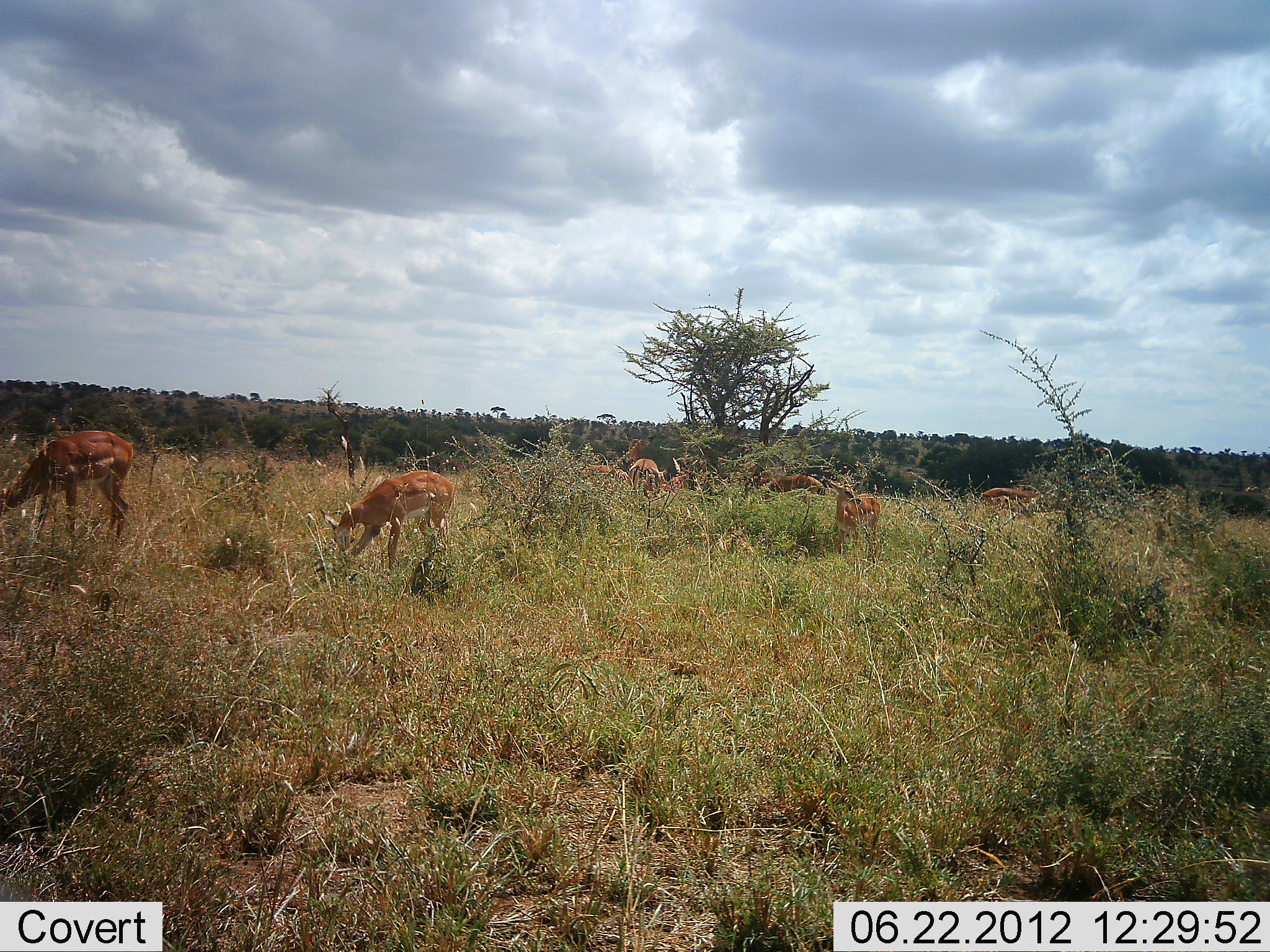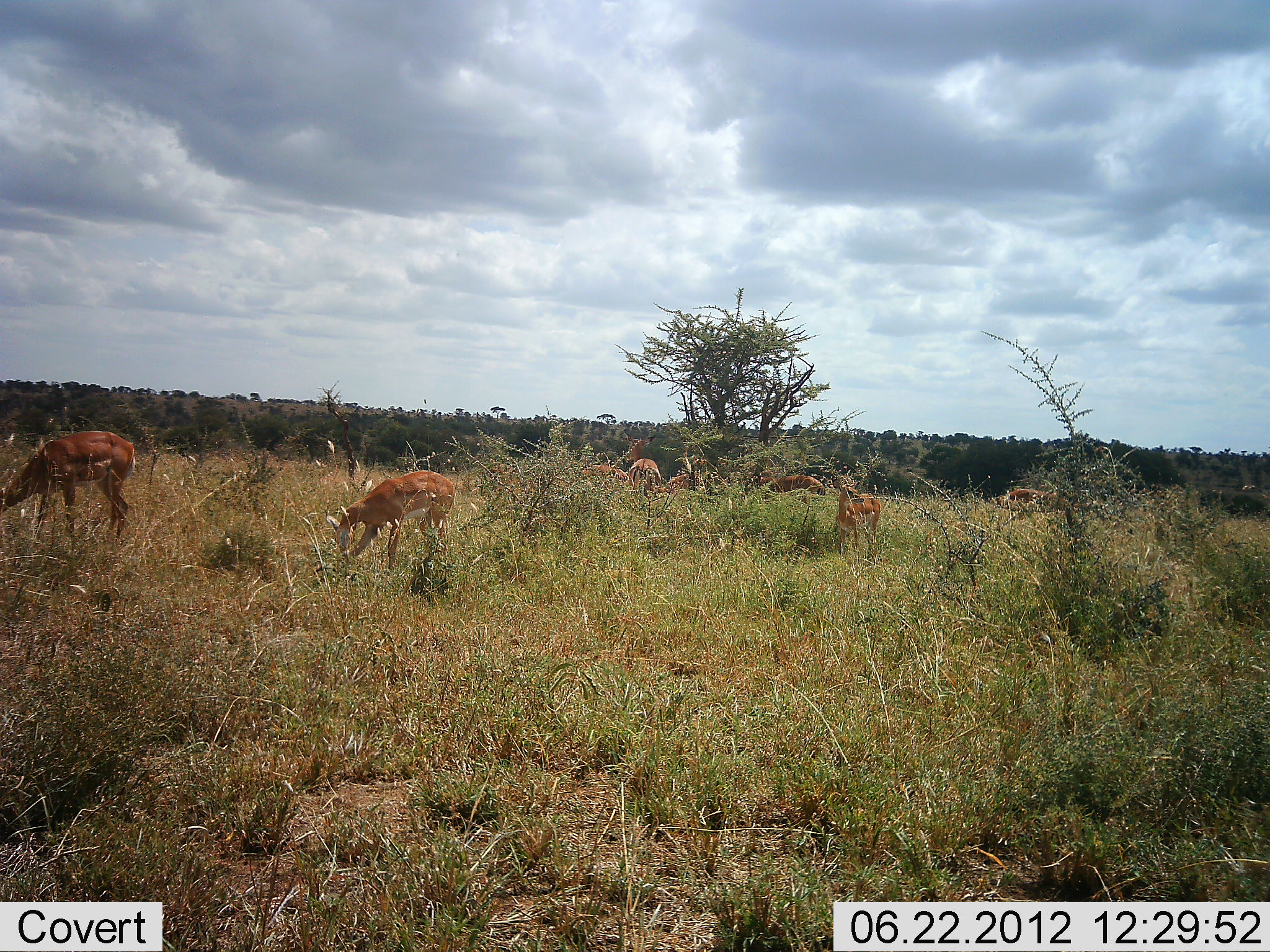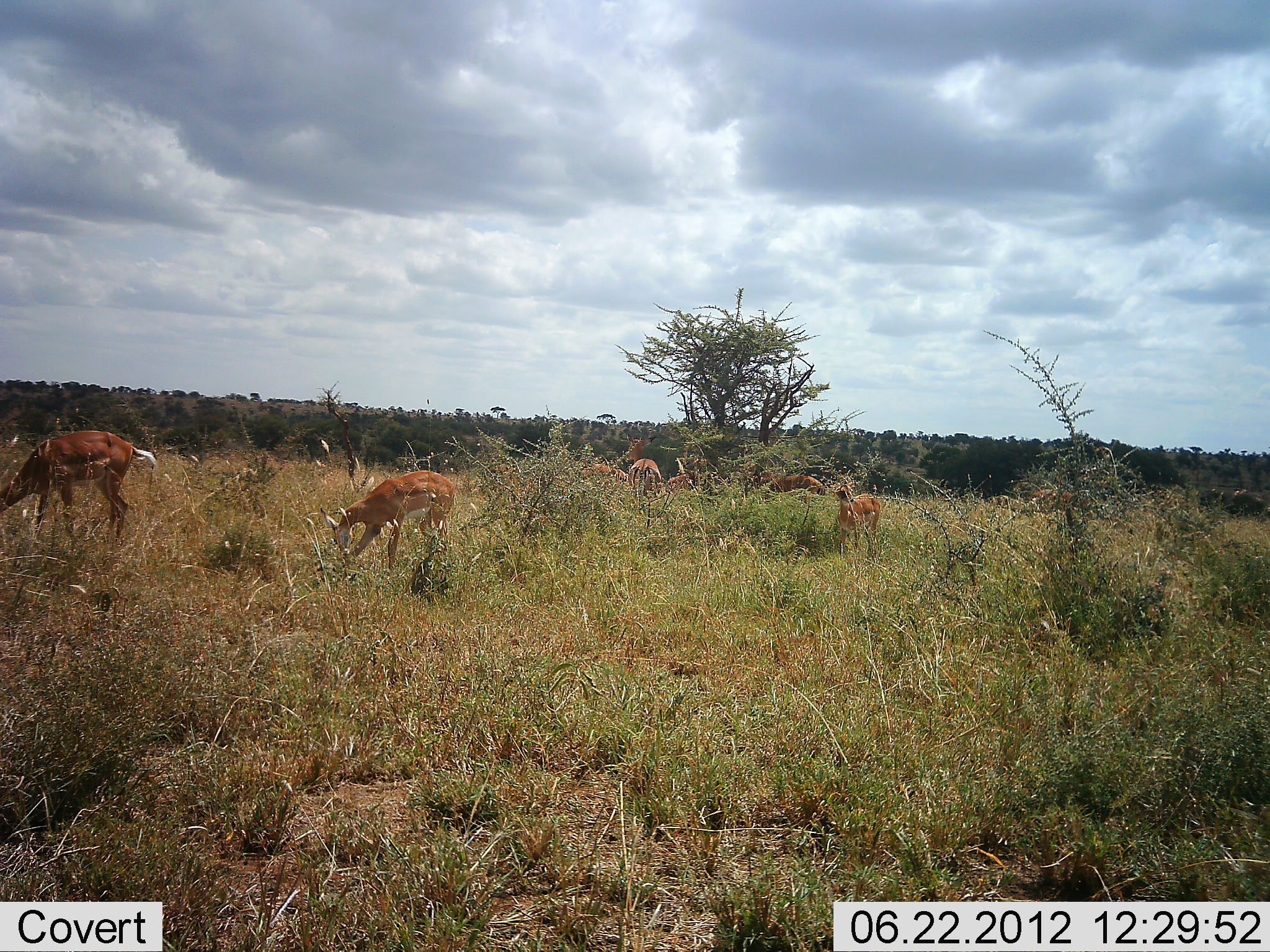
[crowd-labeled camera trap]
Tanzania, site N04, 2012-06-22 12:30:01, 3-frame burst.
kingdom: Animalia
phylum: Chordata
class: Mammalia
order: Artiodactyla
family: Bovidae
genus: Aepyceros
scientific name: Aepyceros melampus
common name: impala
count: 8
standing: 70%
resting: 10%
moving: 30%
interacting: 10%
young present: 0%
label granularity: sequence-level